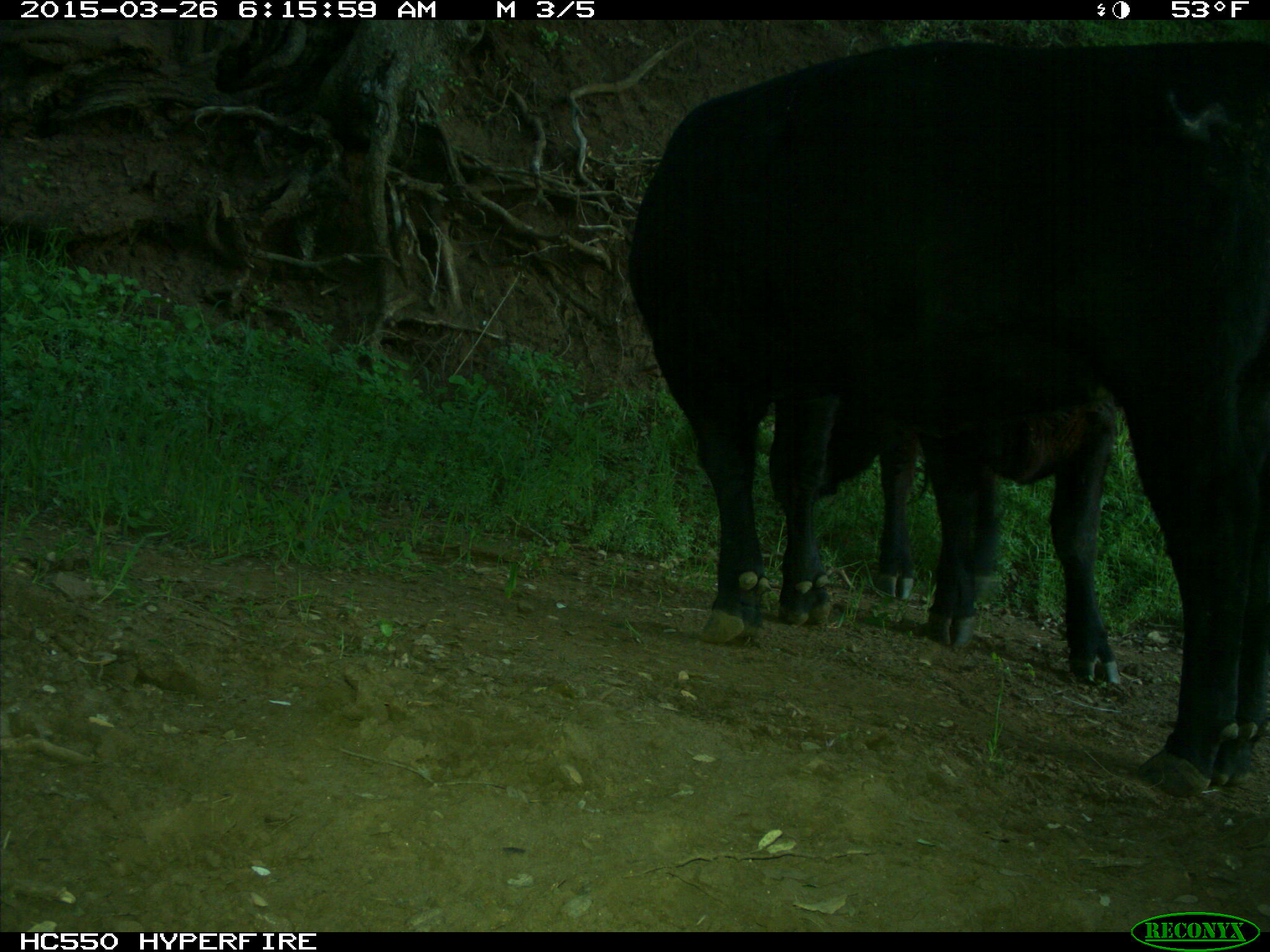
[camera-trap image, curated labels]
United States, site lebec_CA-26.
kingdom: Animalia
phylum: Chordata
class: Mammalia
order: Artiodactyla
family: Bovidae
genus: Bos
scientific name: Bos taurus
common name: domestic cow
Bos taurus (domestic cow).